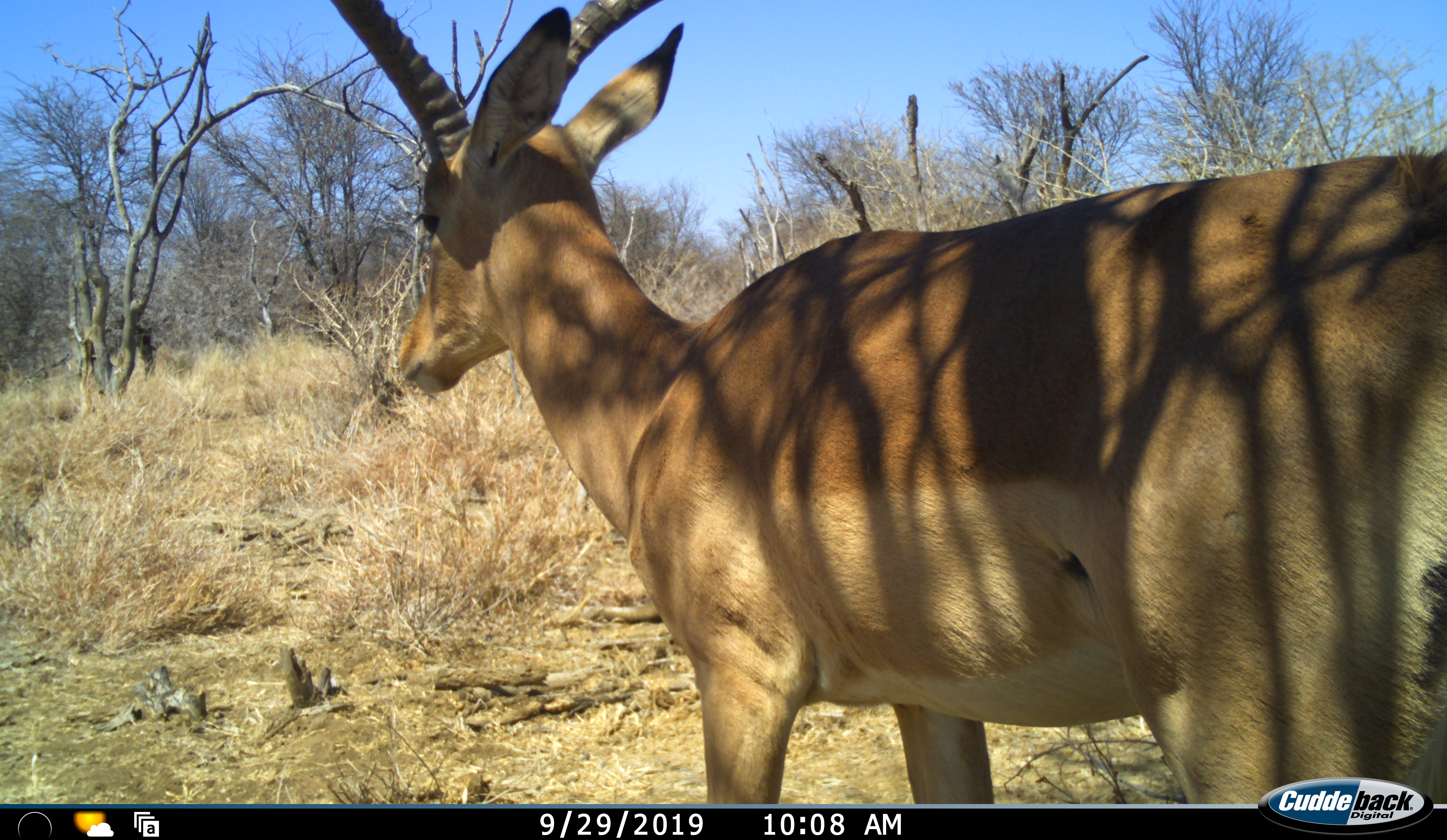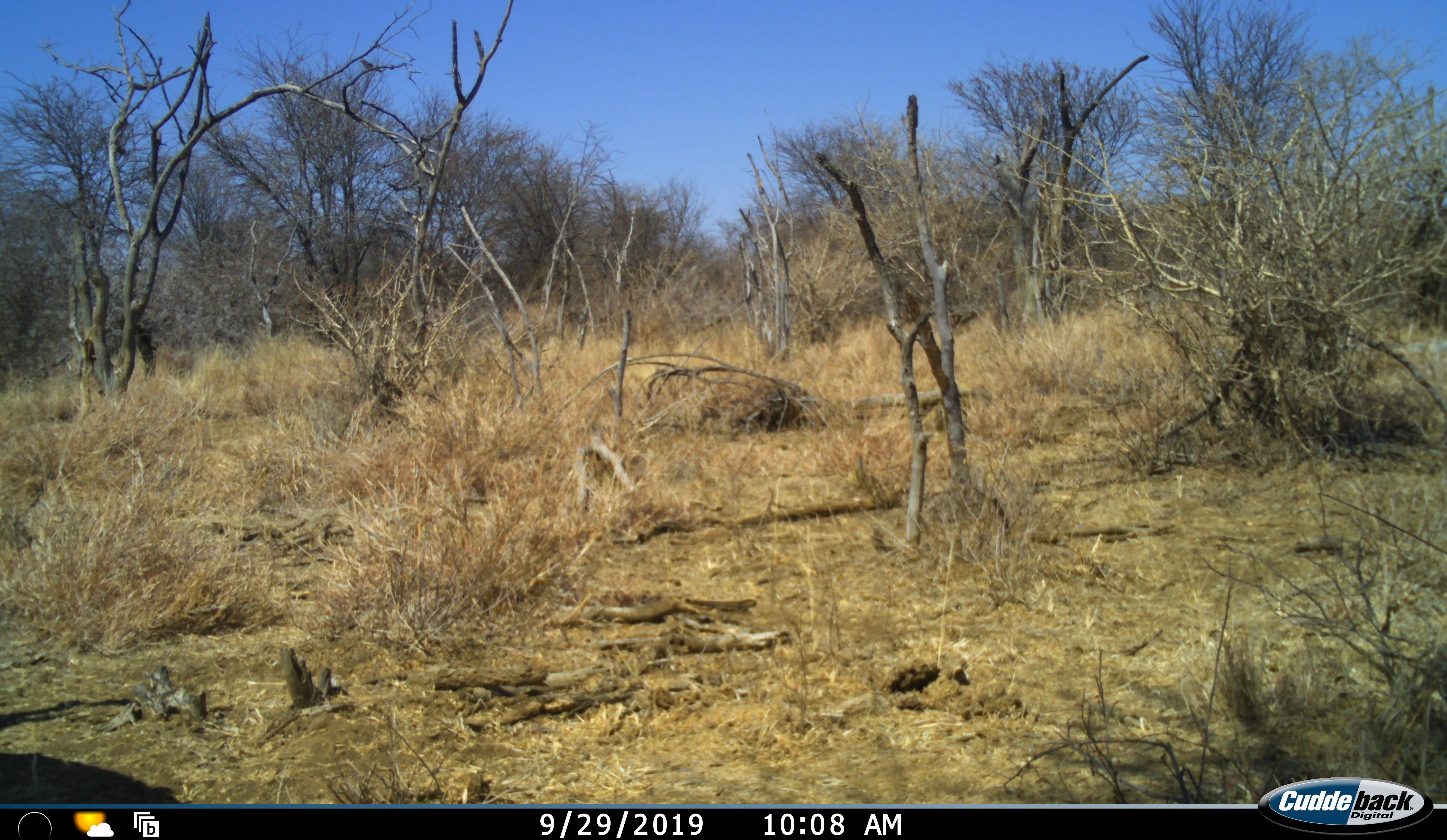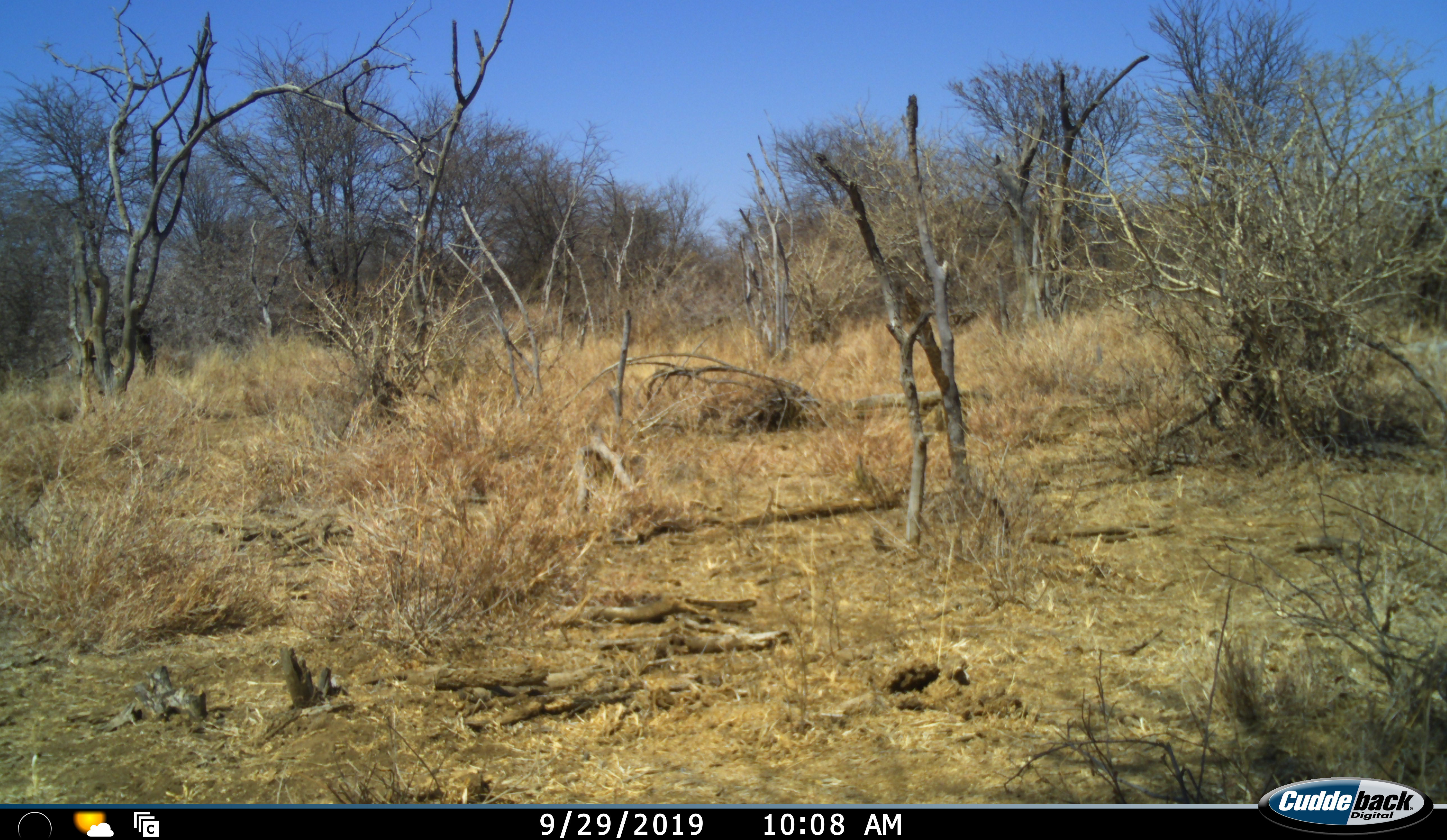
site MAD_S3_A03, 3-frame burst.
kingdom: Animalia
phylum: Chordata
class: Mammalia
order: Artiodactyla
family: Bovidae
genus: Aepyceros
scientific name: Aepyceros melampus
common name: impala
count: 1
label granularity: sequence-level